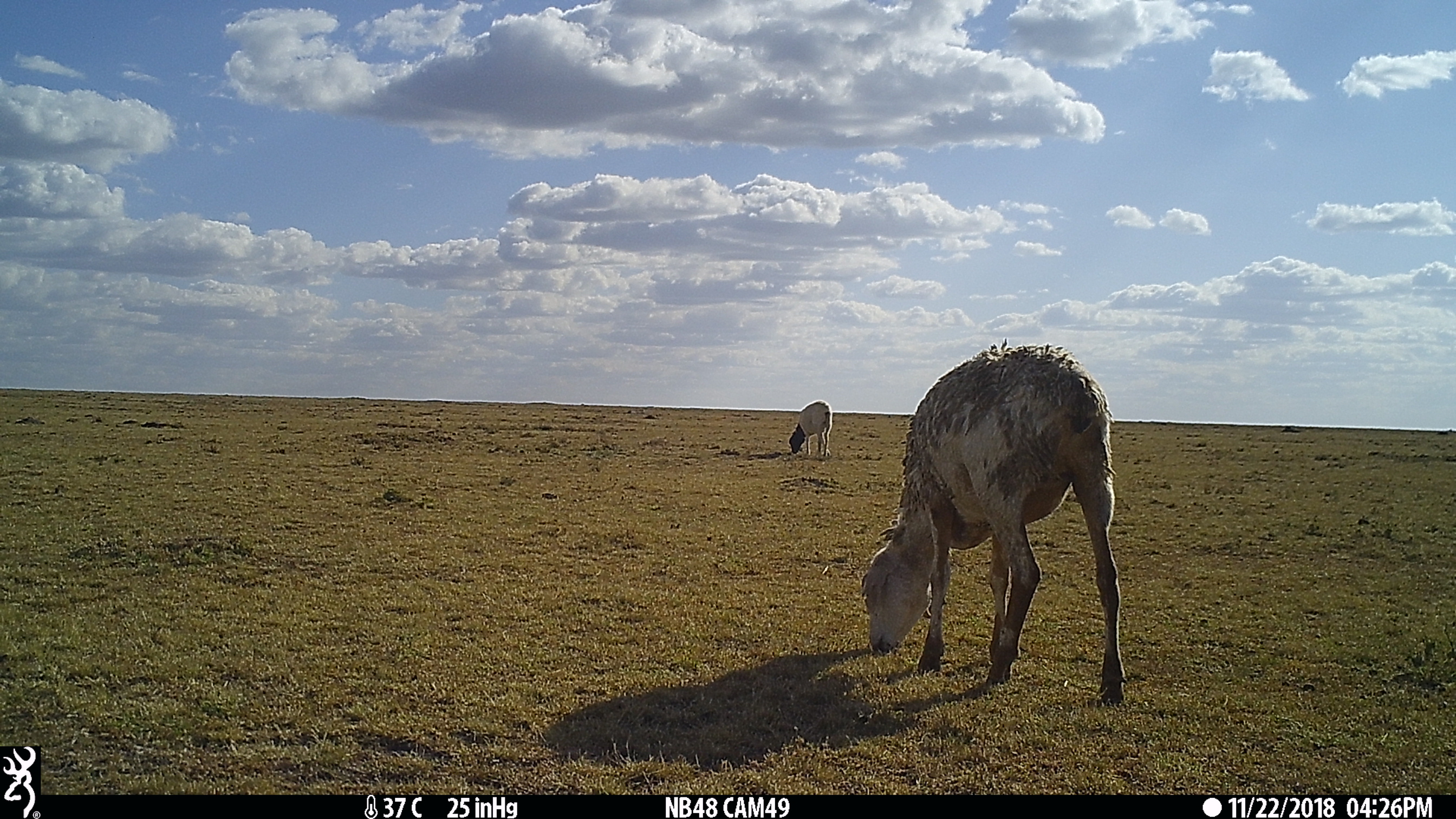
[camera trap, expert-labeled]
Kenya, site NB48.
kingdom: Animalia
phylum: Chordata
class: Mammalia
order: Artiodactyla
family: Bovidae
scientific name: Bovidae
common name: sheep or goat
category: shoat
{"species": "shoat (sheep or goat) (Bovidae)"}